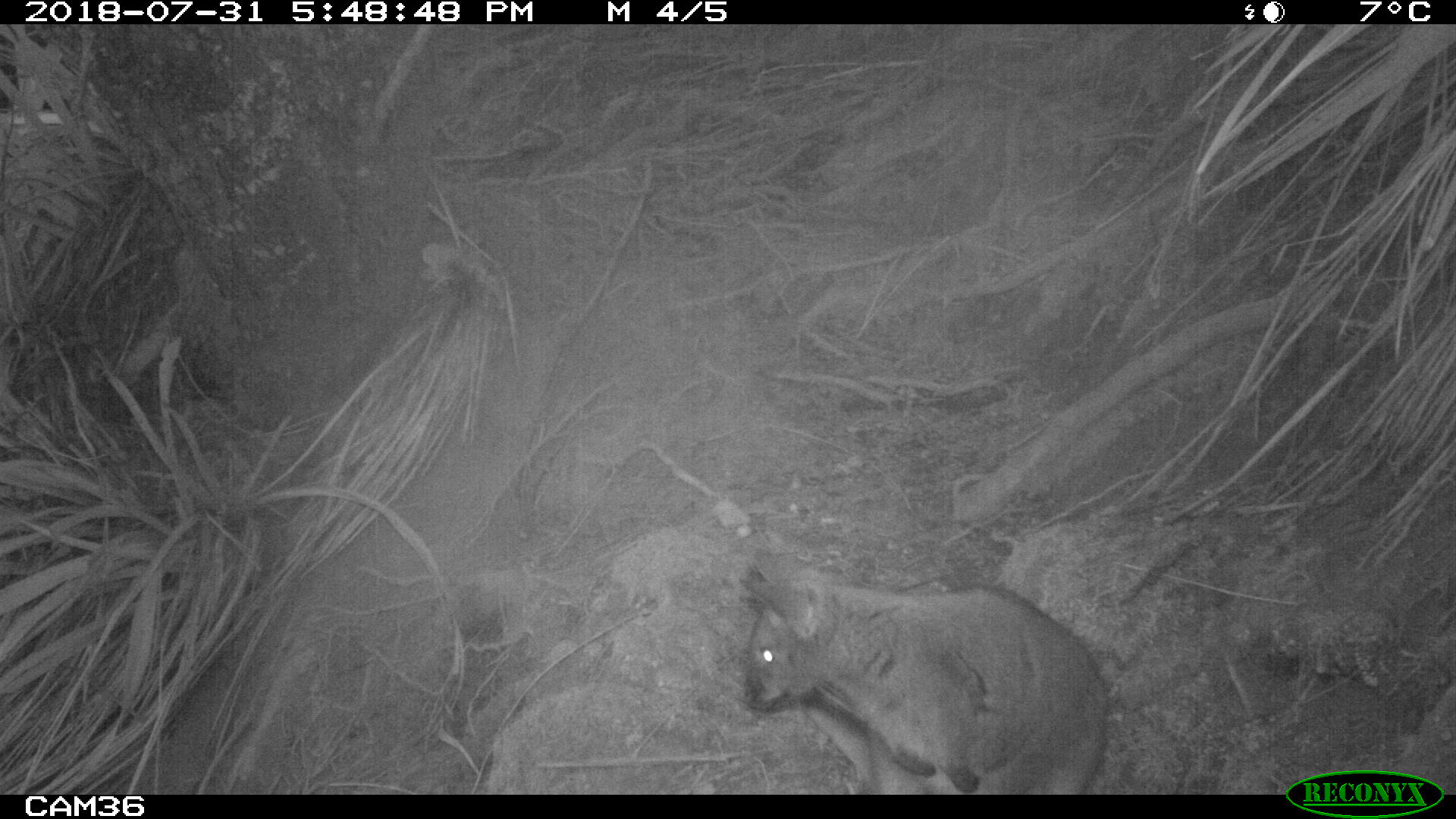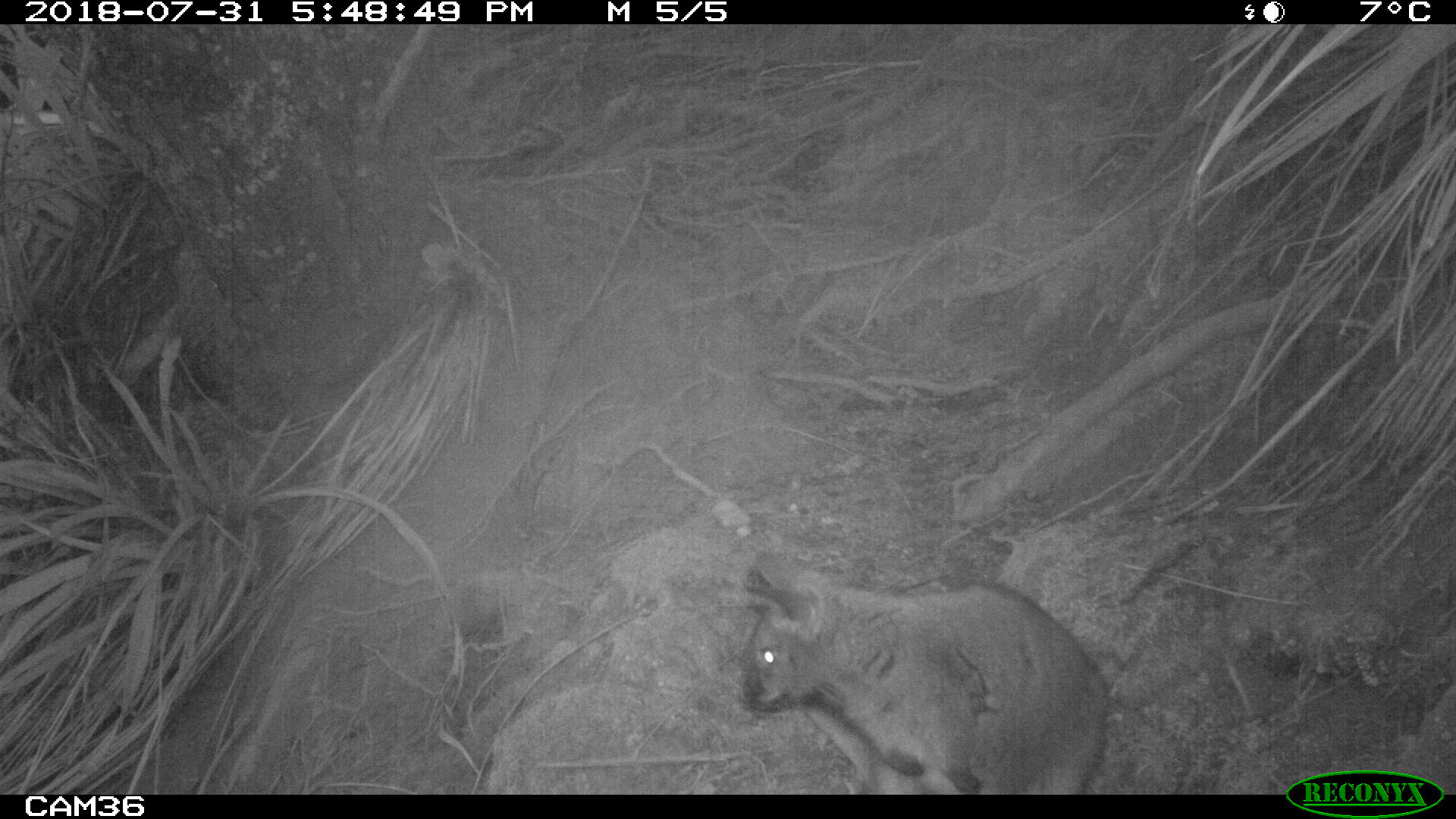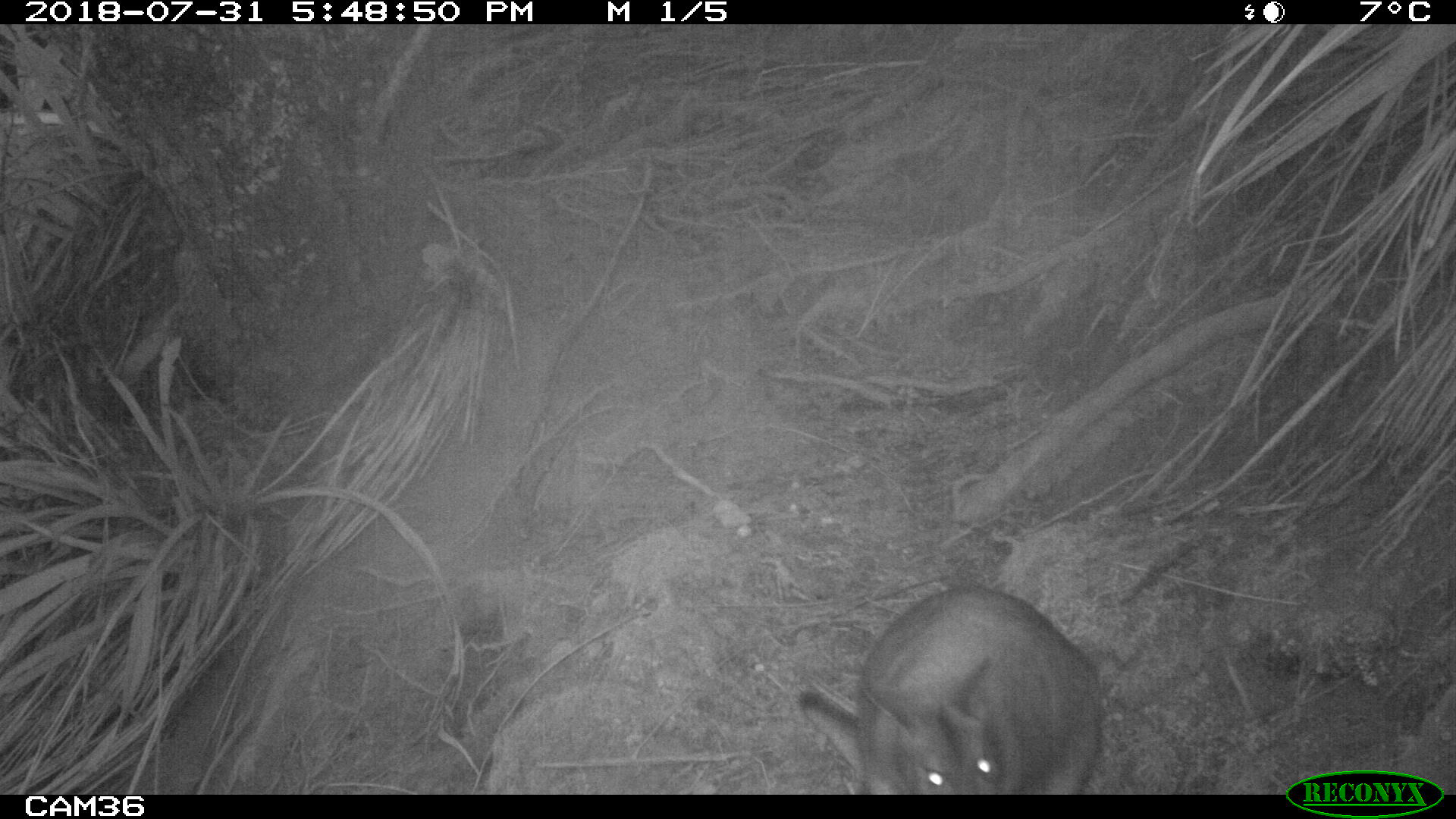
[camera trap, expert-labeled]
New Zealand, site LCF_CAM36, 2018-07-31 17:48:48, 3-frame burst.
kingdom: Animalia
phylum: Chordata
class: Mammalia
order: Diprotodontia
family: Macropodidae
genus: Notamacropus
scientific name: Notamacropus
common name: wallaby